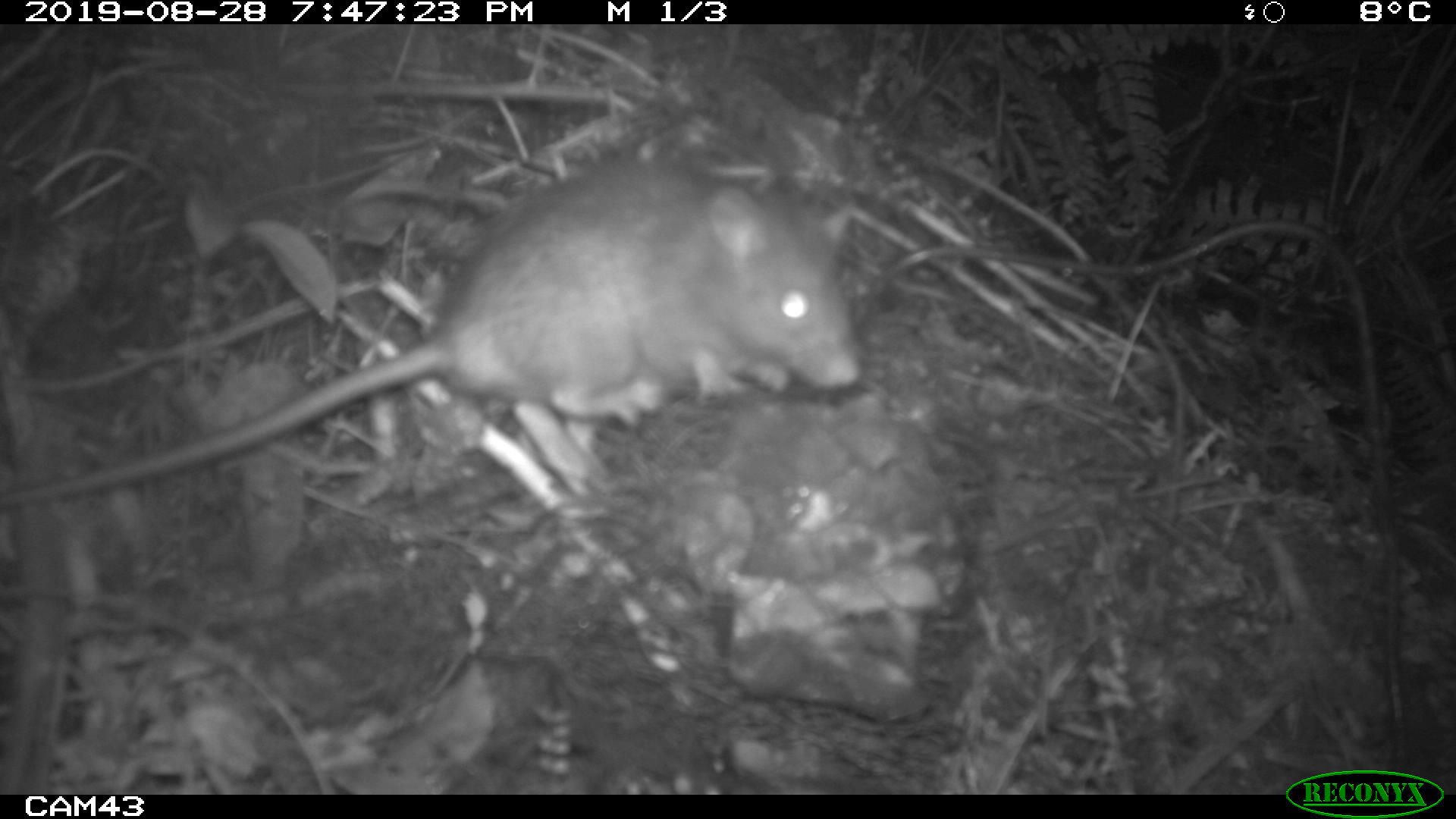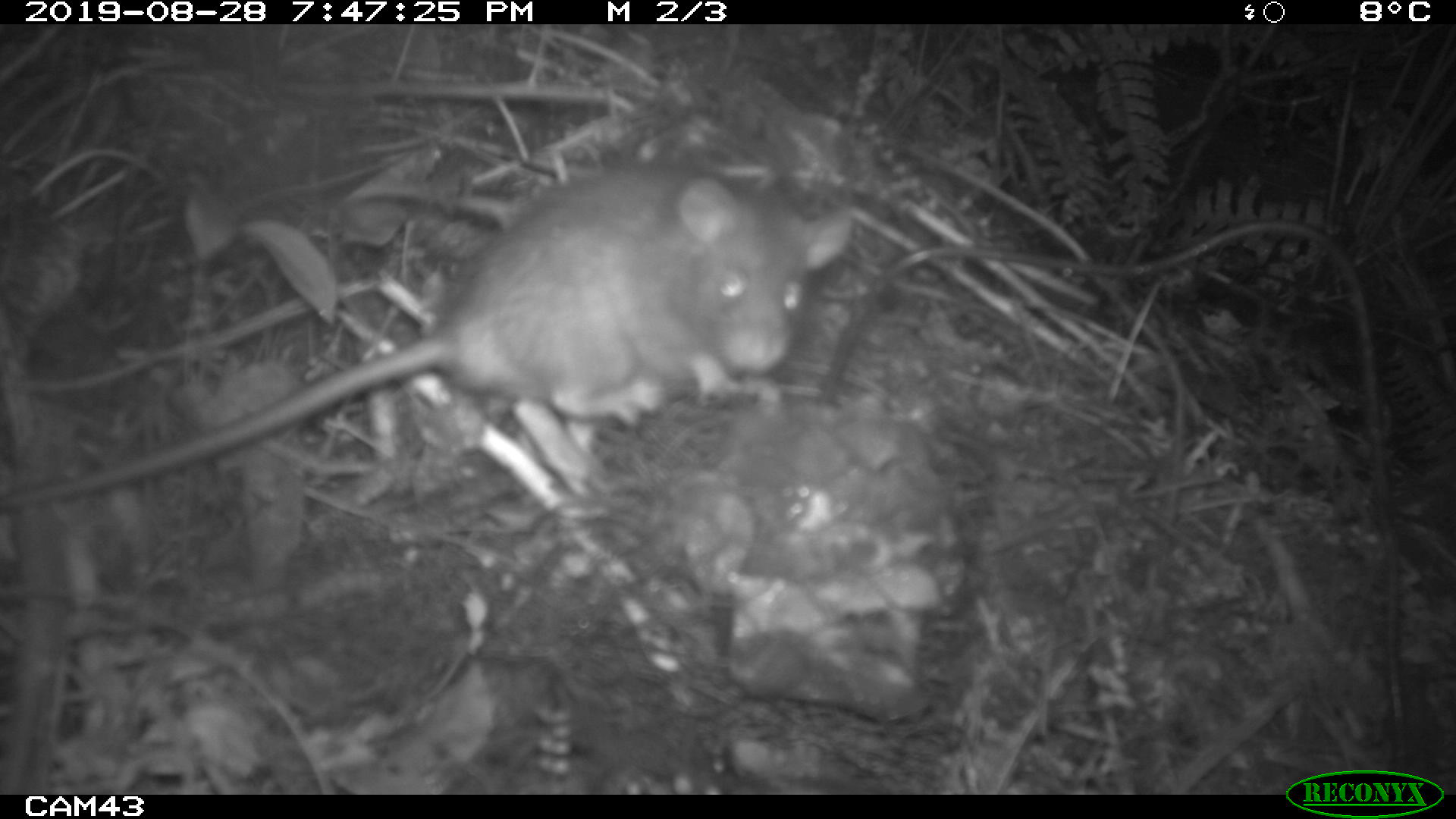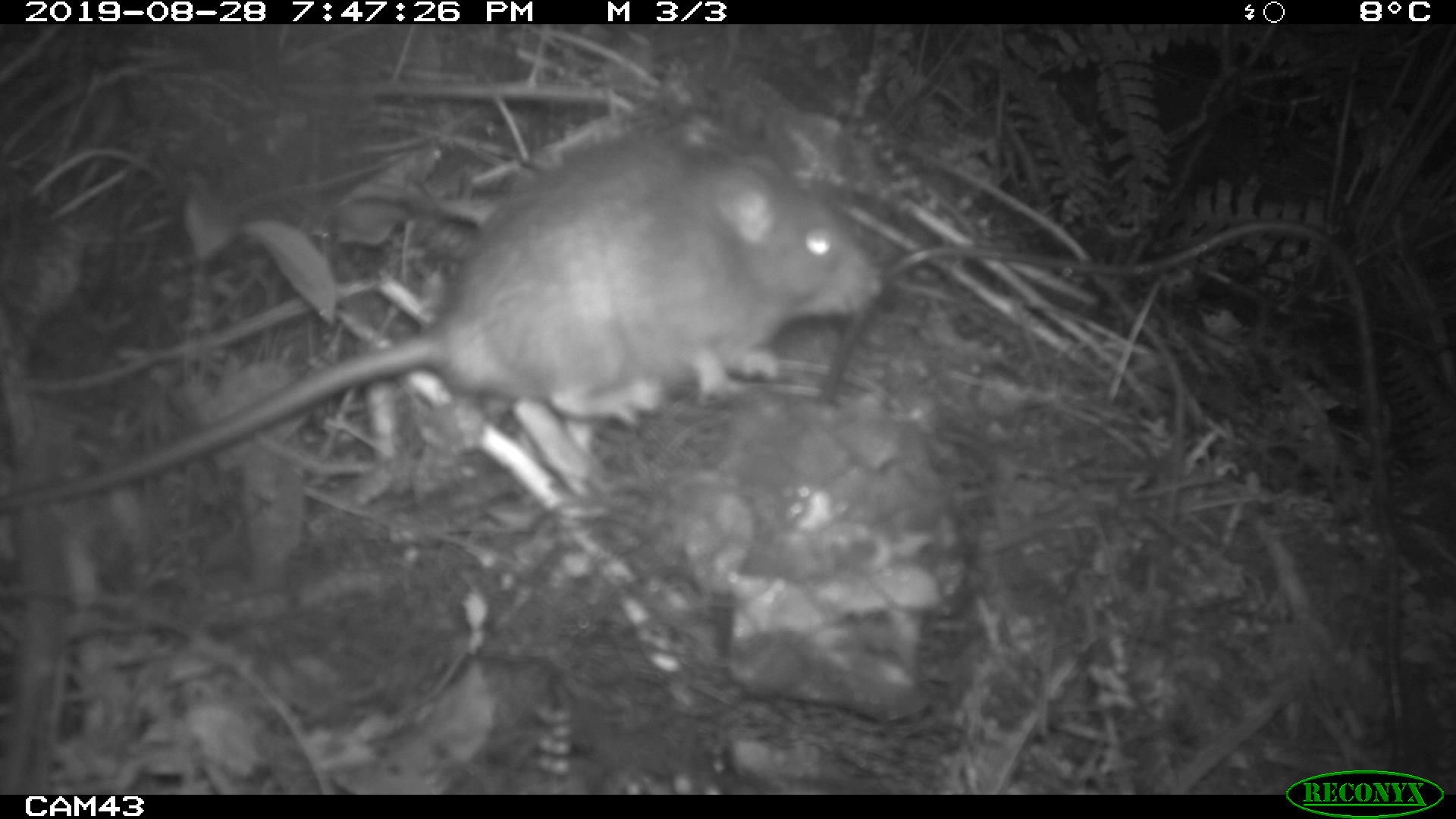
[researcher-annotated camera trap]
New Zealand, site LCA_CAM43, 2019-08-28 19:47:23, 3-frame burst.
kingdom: Animalia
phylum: Chordata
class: Mammalia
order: Rodentia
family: Muridae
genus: Rattus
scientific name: Rattus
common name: rat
Rat (Rattus).